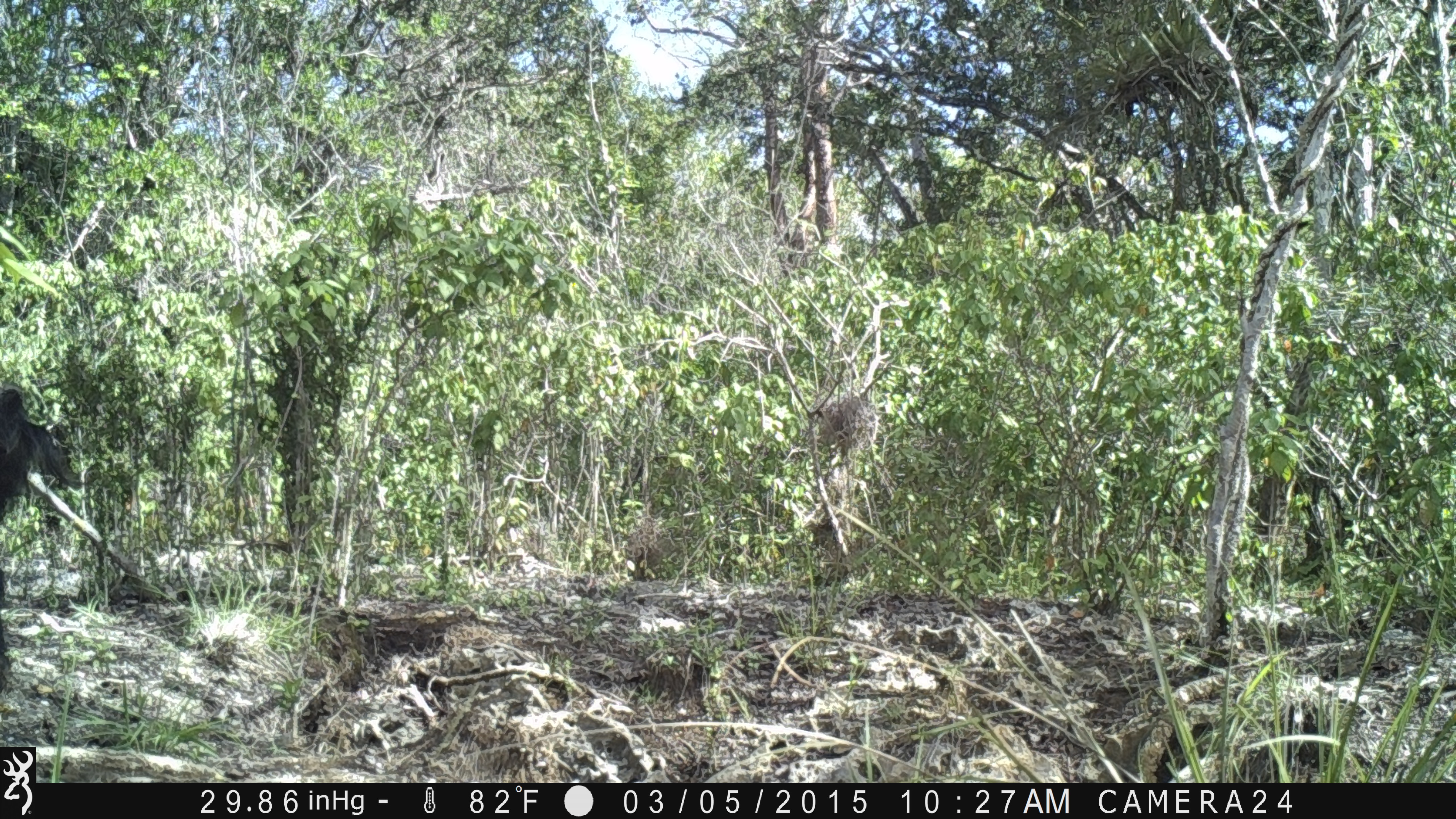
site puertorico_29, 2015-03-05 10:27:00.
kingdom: Animalia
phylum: Chordata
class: Mammalia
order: Artiodactyla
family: Bovidae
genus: Capra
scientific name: Capra hircus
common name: goat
Goat (Capra hircus).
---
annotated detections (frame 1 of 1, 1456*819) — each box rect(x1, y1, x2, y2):
goat: rect(0, 378, 84, 540)